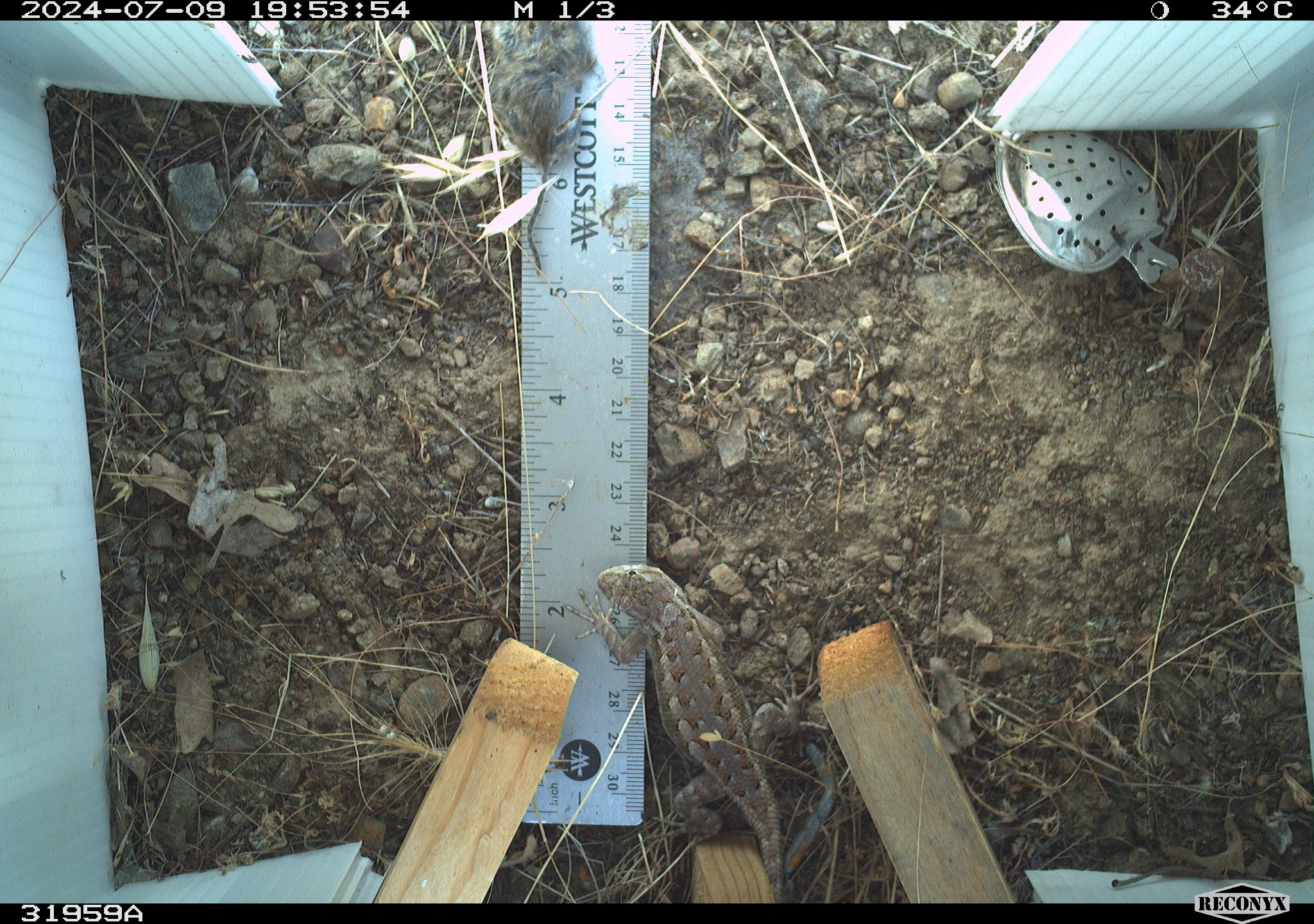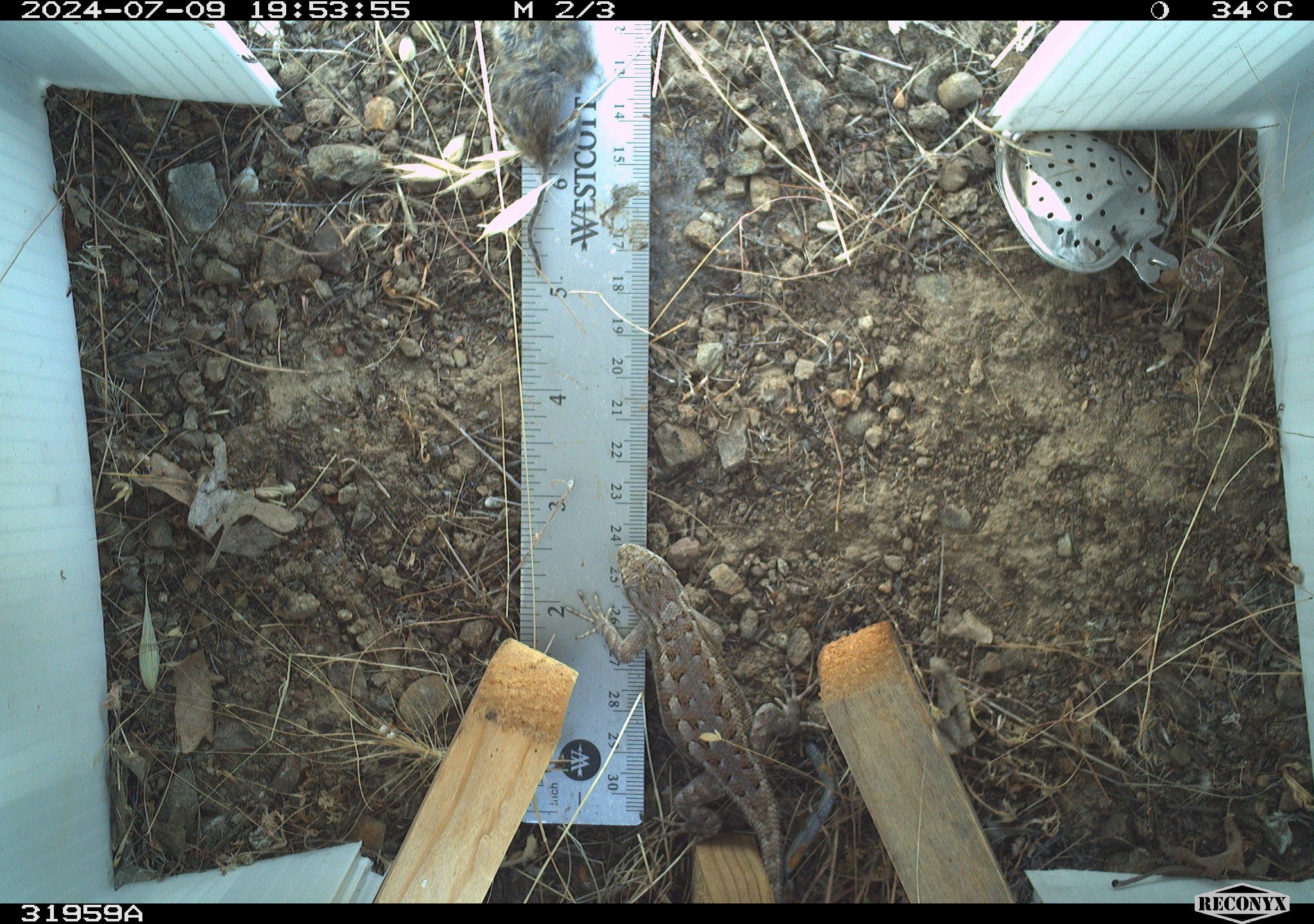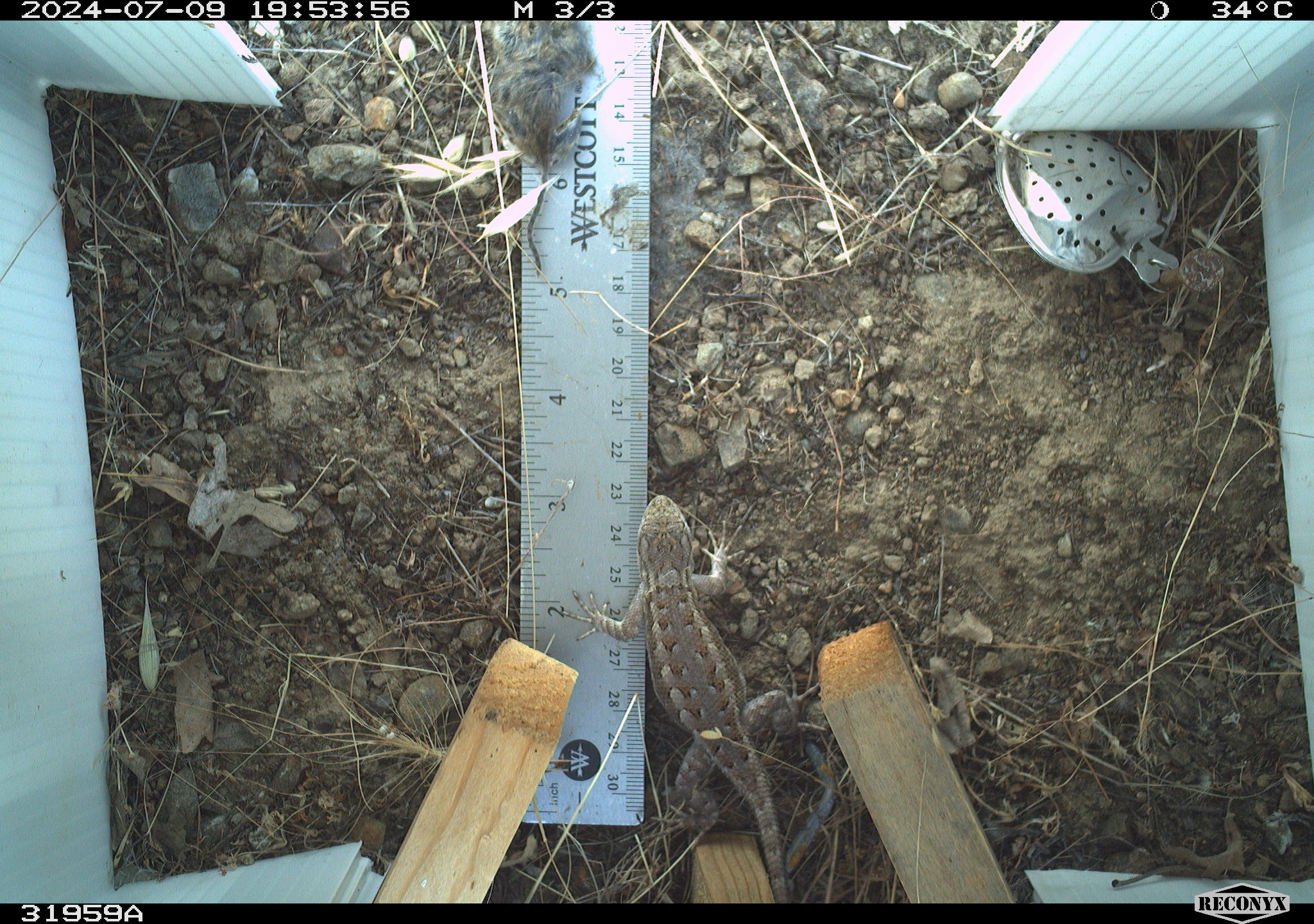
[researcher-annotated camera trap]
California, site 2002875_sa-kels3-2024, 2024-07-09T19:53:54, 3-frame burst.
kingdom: Animalia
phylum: Chordata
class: Reptilia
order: Squamata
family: Phrynosomatidae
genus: Sceloporus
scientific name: Sceloporus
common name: spiny lizards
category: sceloporus species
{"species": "sceloporus species (spiny lizards) (Sceloporus)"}